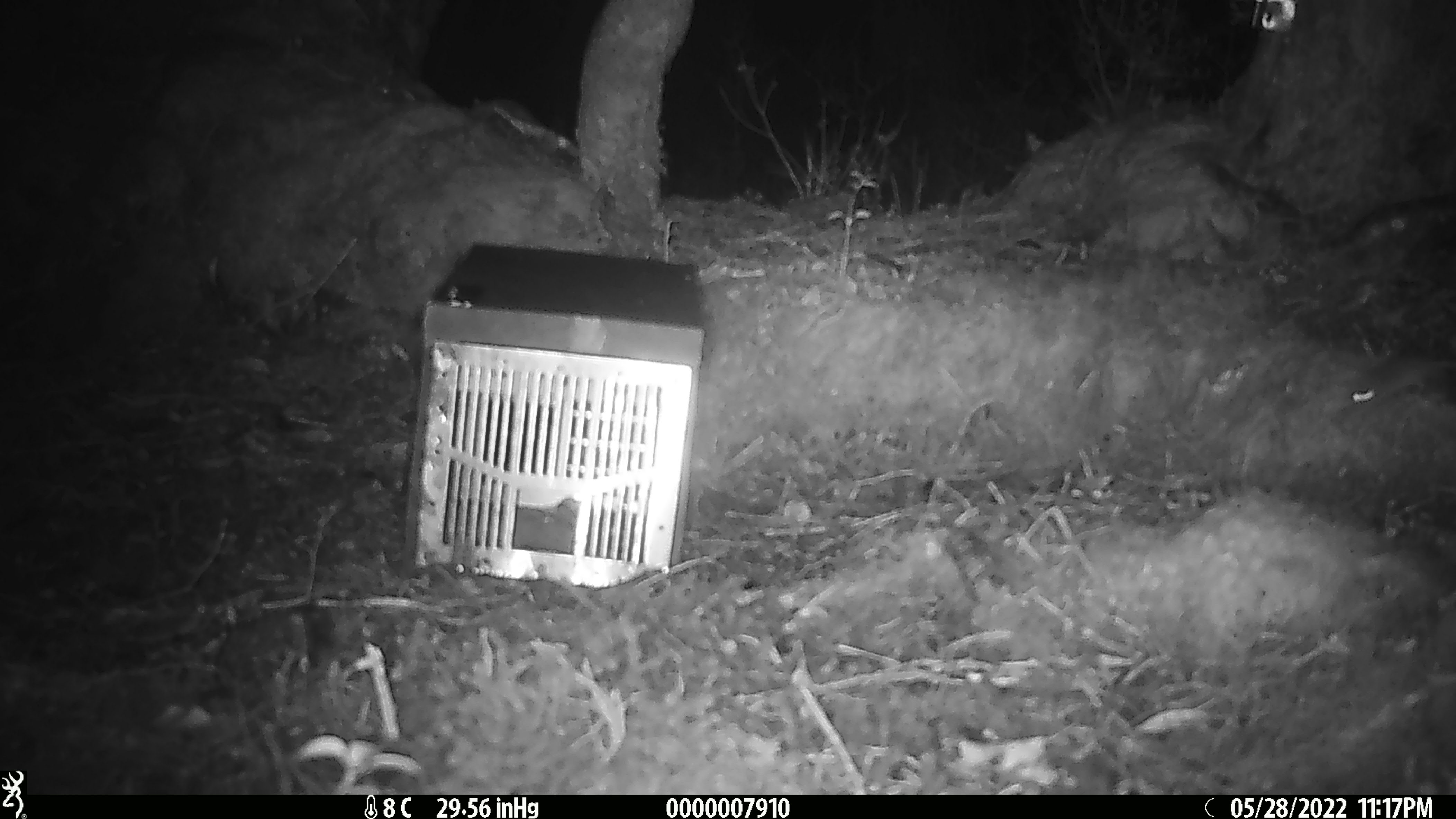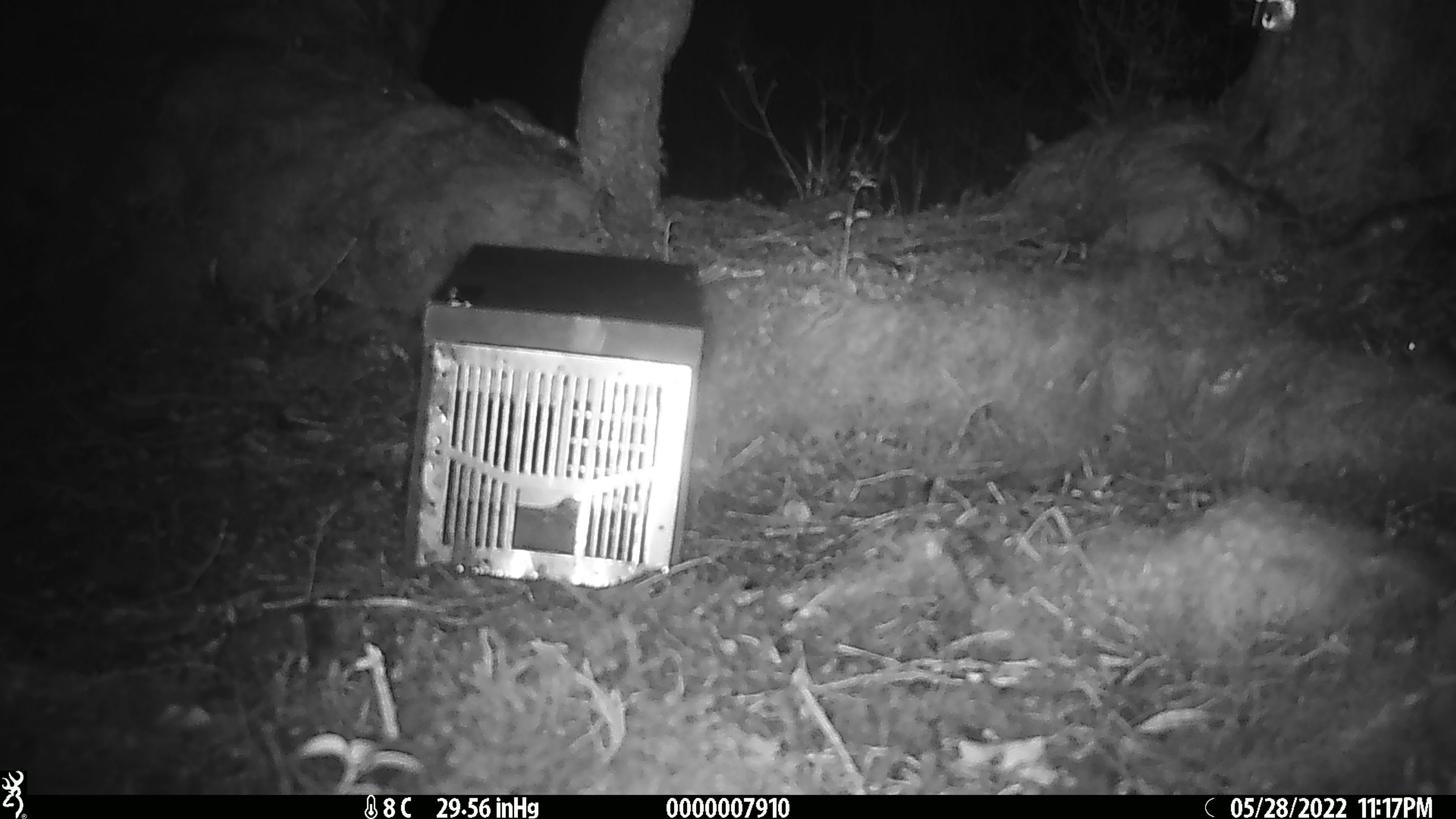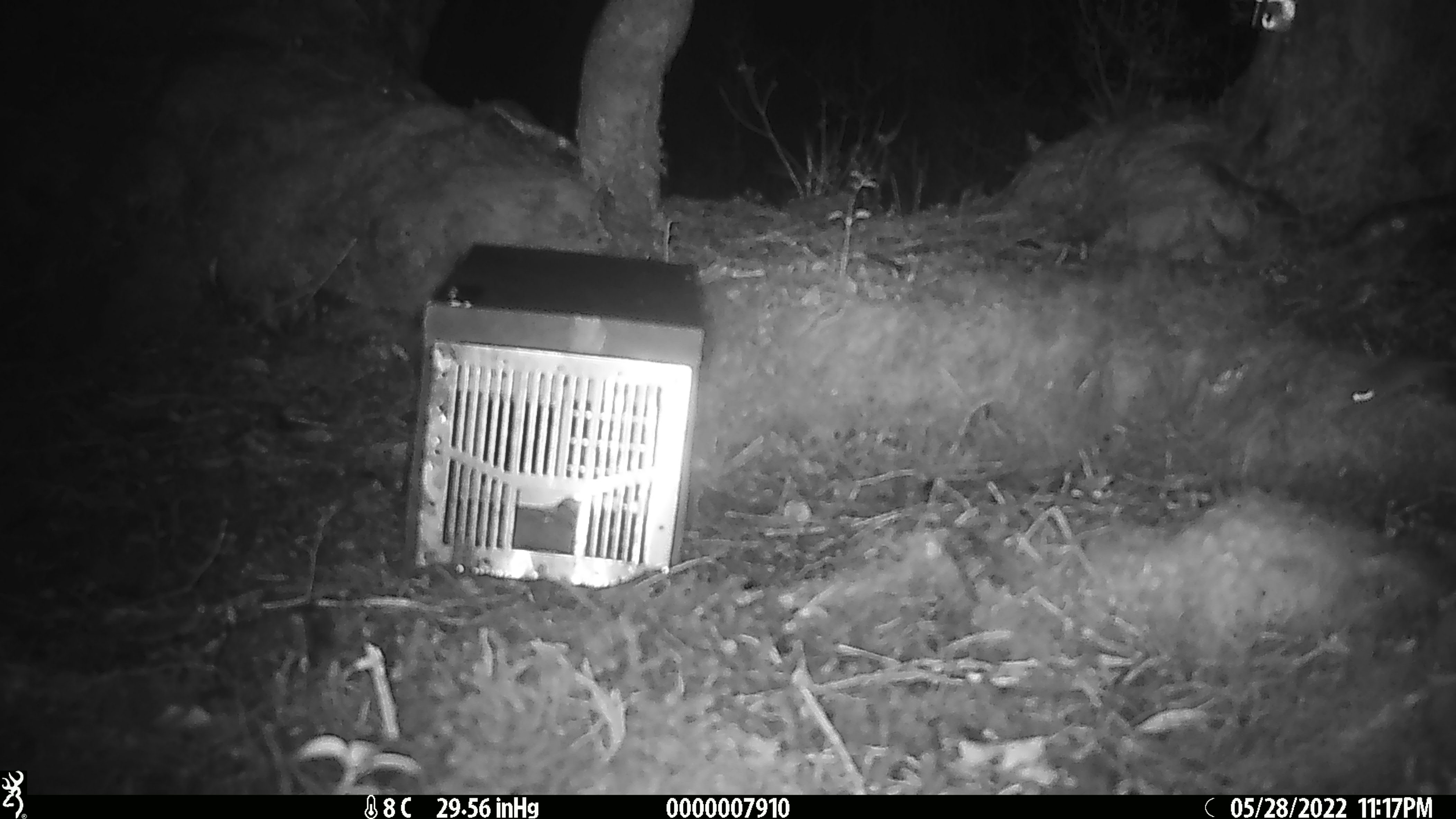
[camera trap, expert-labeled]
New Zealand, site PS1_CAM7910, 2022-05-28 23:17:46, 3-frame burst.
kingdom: Animalia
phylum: Chordata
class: Mammalia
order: Rodentia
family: Muridae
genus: Mus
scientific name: Mus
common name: mouse